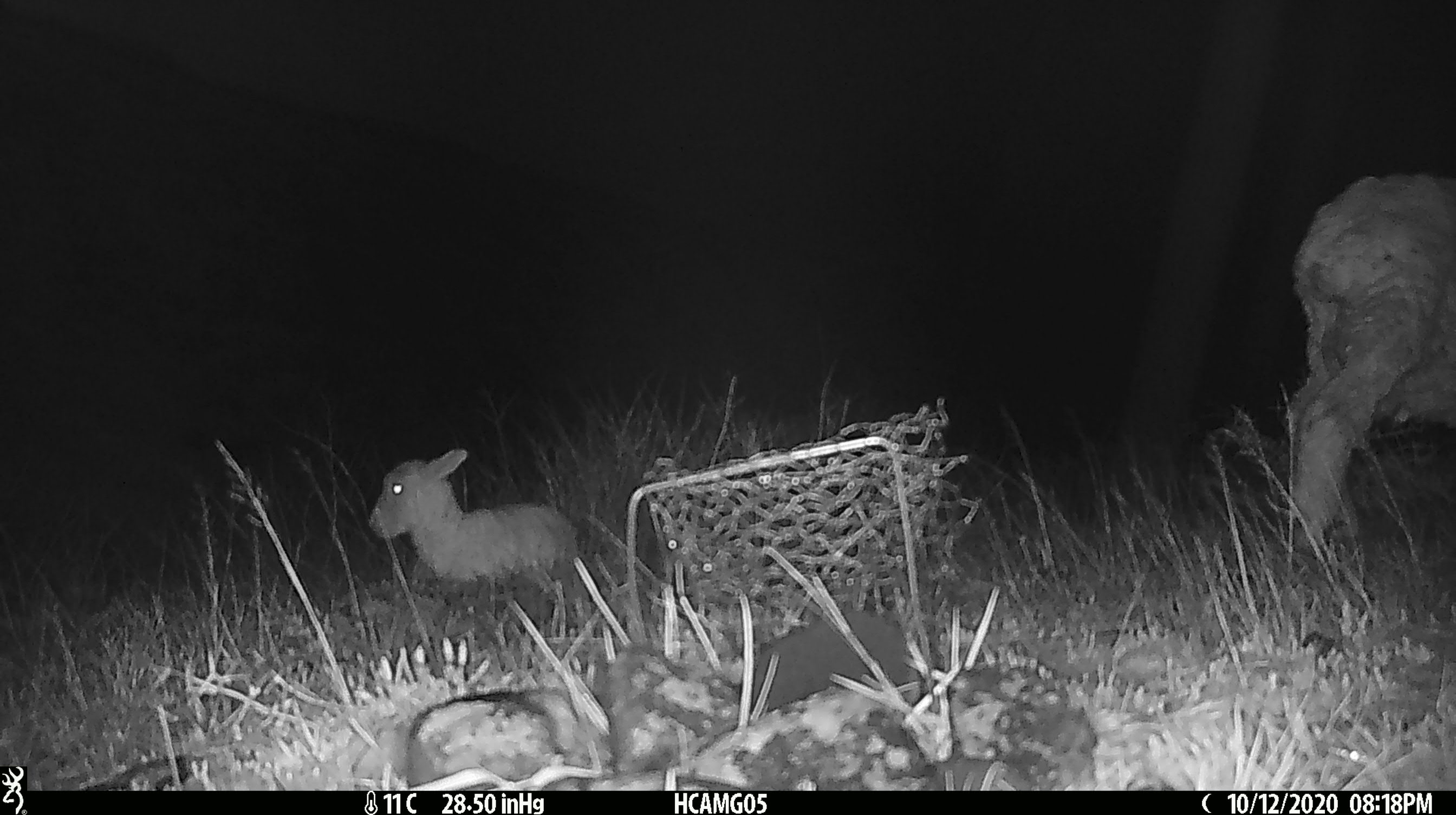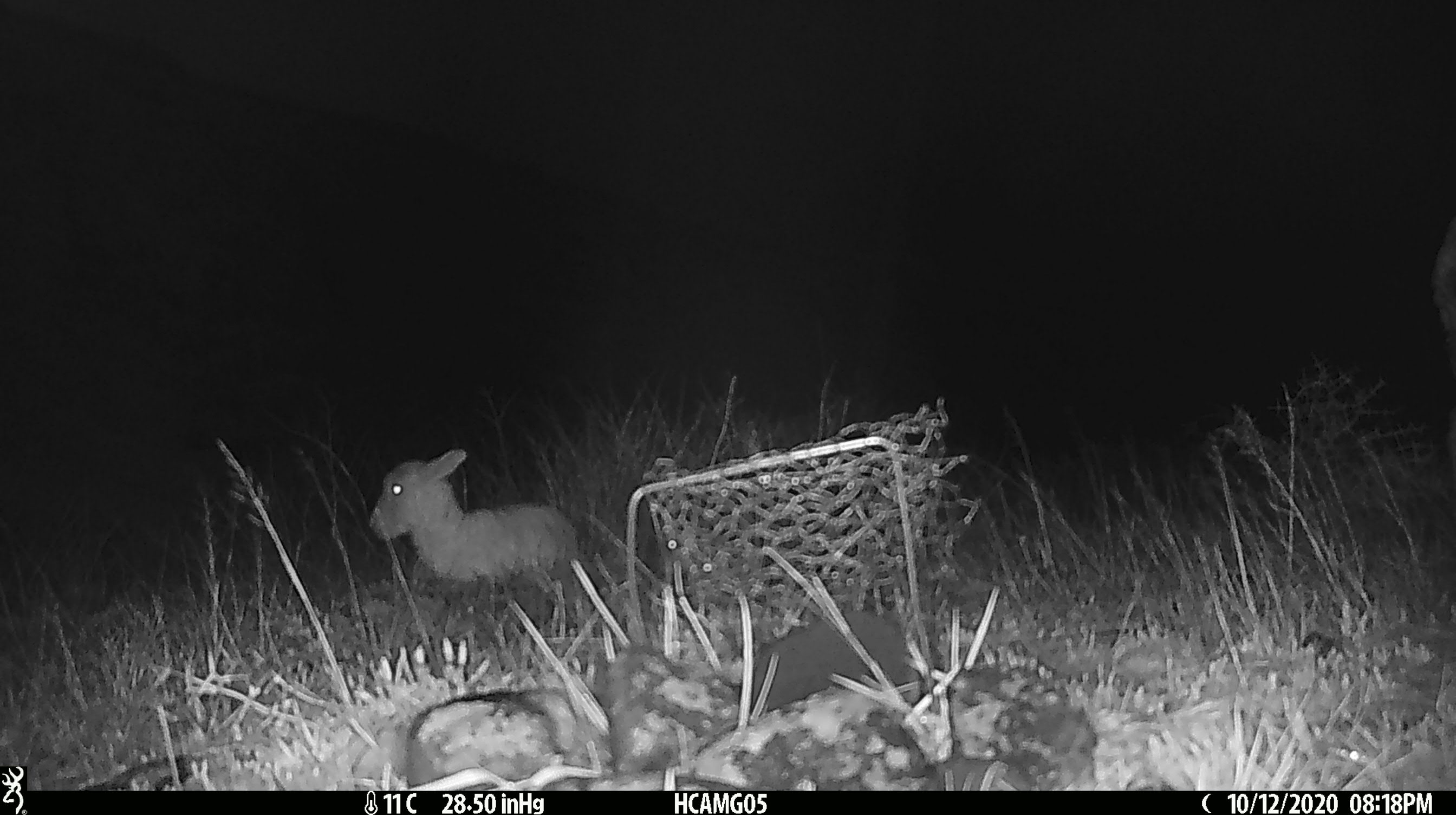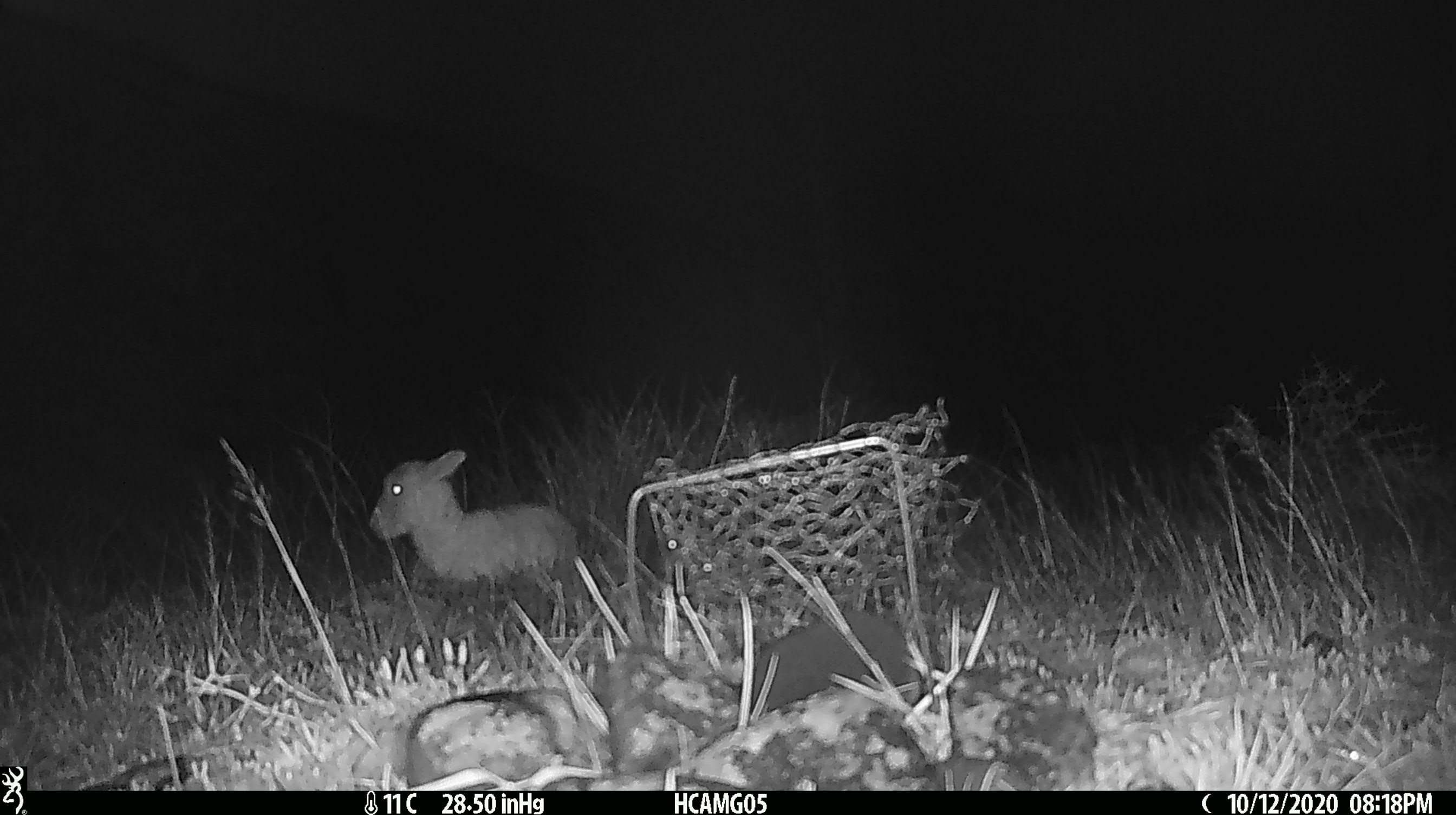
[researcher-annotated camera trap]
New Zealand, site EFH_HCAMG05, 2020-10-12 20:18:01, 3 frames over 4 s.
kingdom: Animalia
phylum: Chordata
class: Mammalia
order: Artiodactyla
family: Bovidae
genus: Ovis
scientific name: Ovis aries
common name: domestic sheep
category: sheep